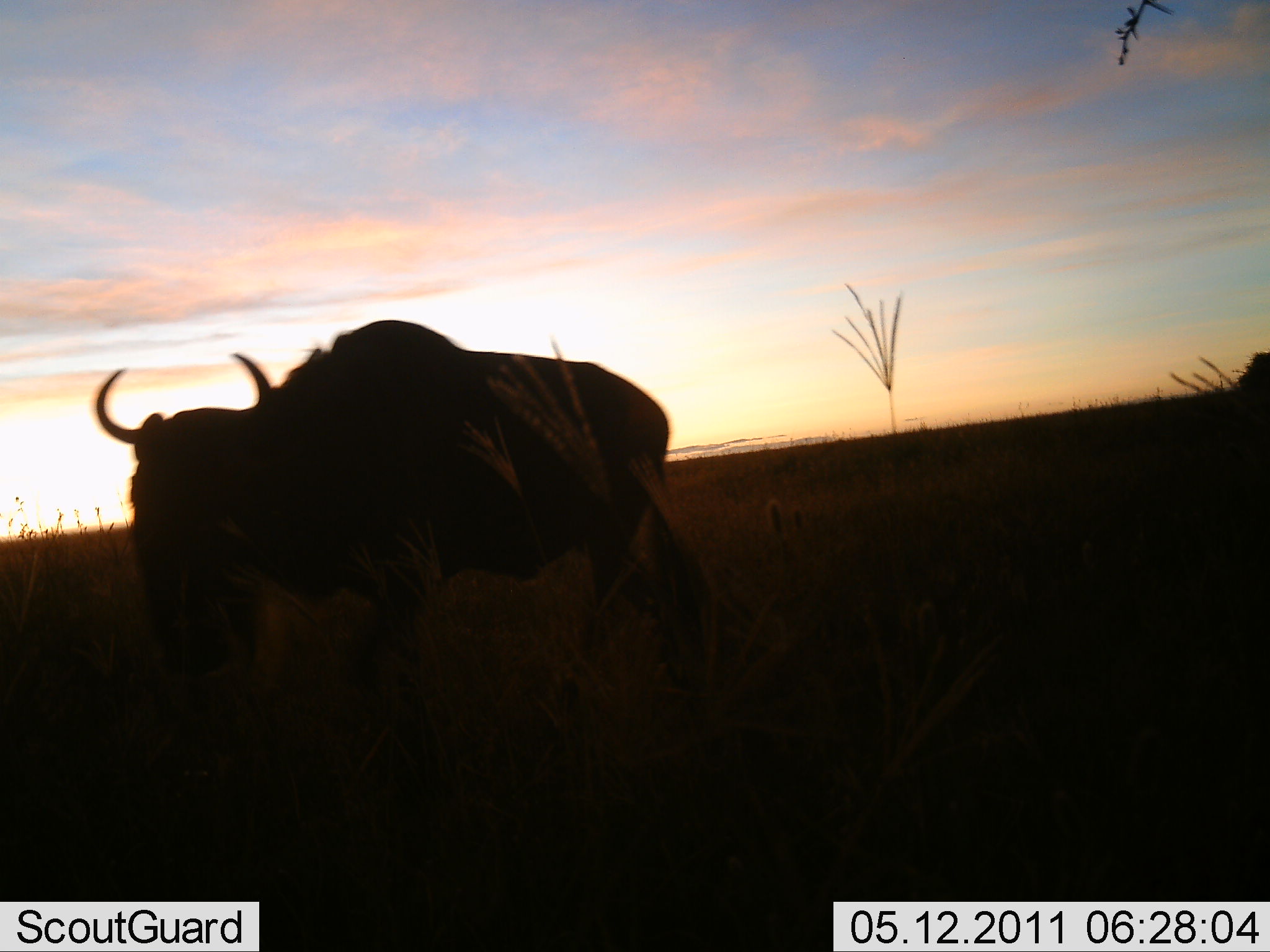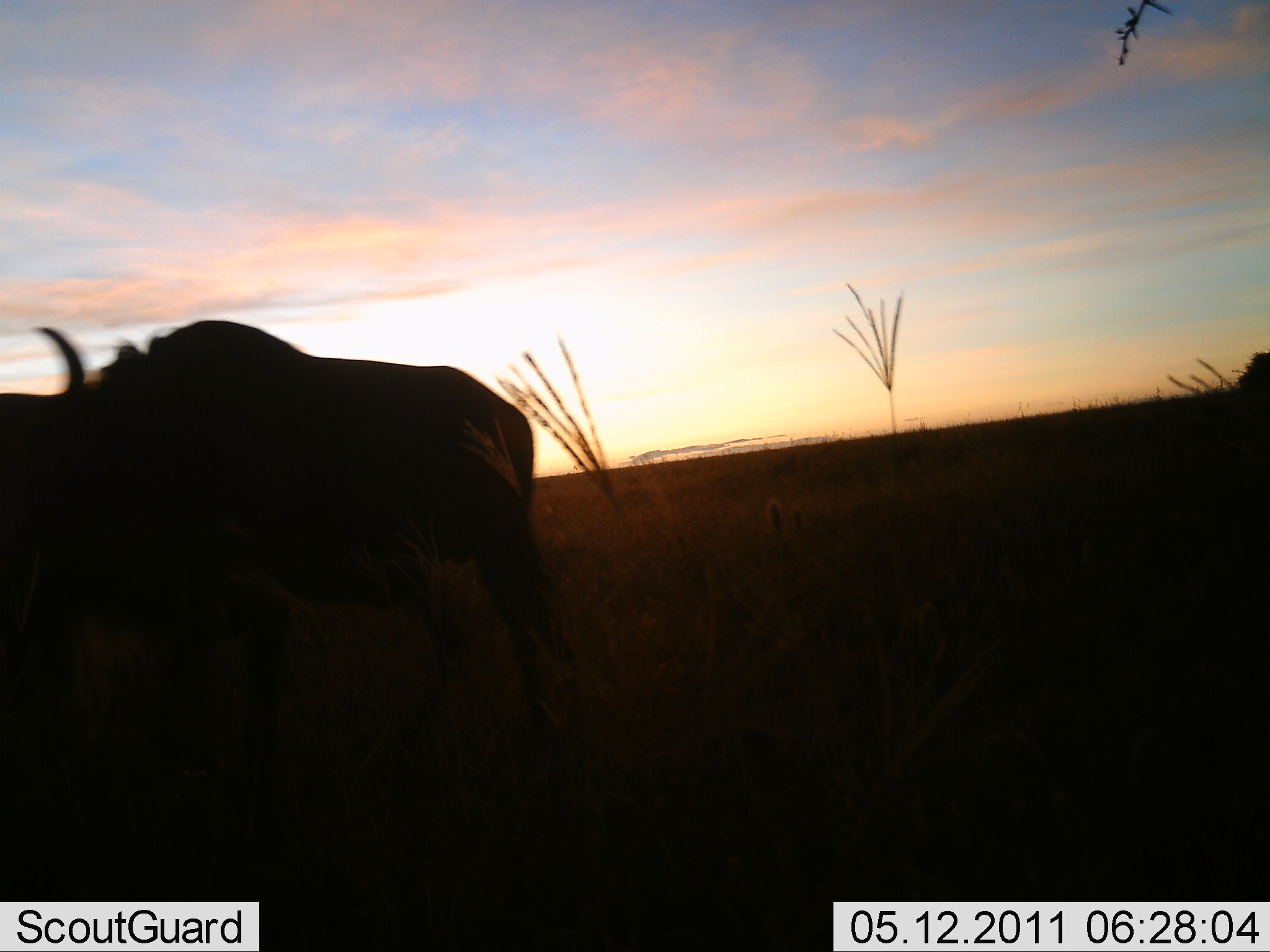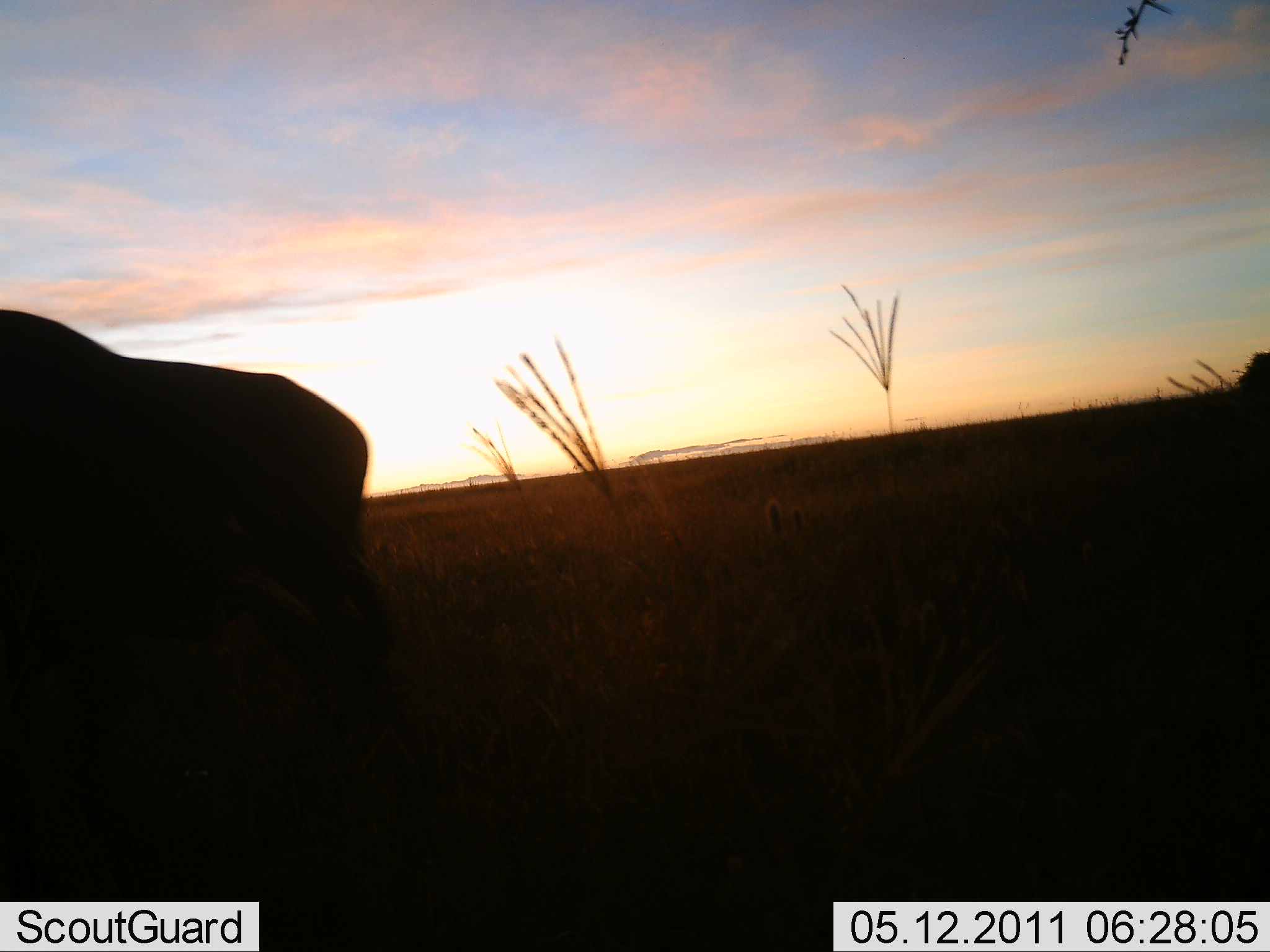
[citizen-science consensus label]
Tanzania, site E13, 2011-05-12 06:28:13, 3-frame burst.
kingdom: Animalia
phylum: Chordata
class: Mammalia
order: Artiodactyla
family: Bovidae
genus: Connochaetes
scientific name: Connochaetes taurinus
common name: blue wildebeest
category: wildebeest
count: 1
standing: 0%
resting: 0%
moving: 100%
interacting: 0%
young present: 0%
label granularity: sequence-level